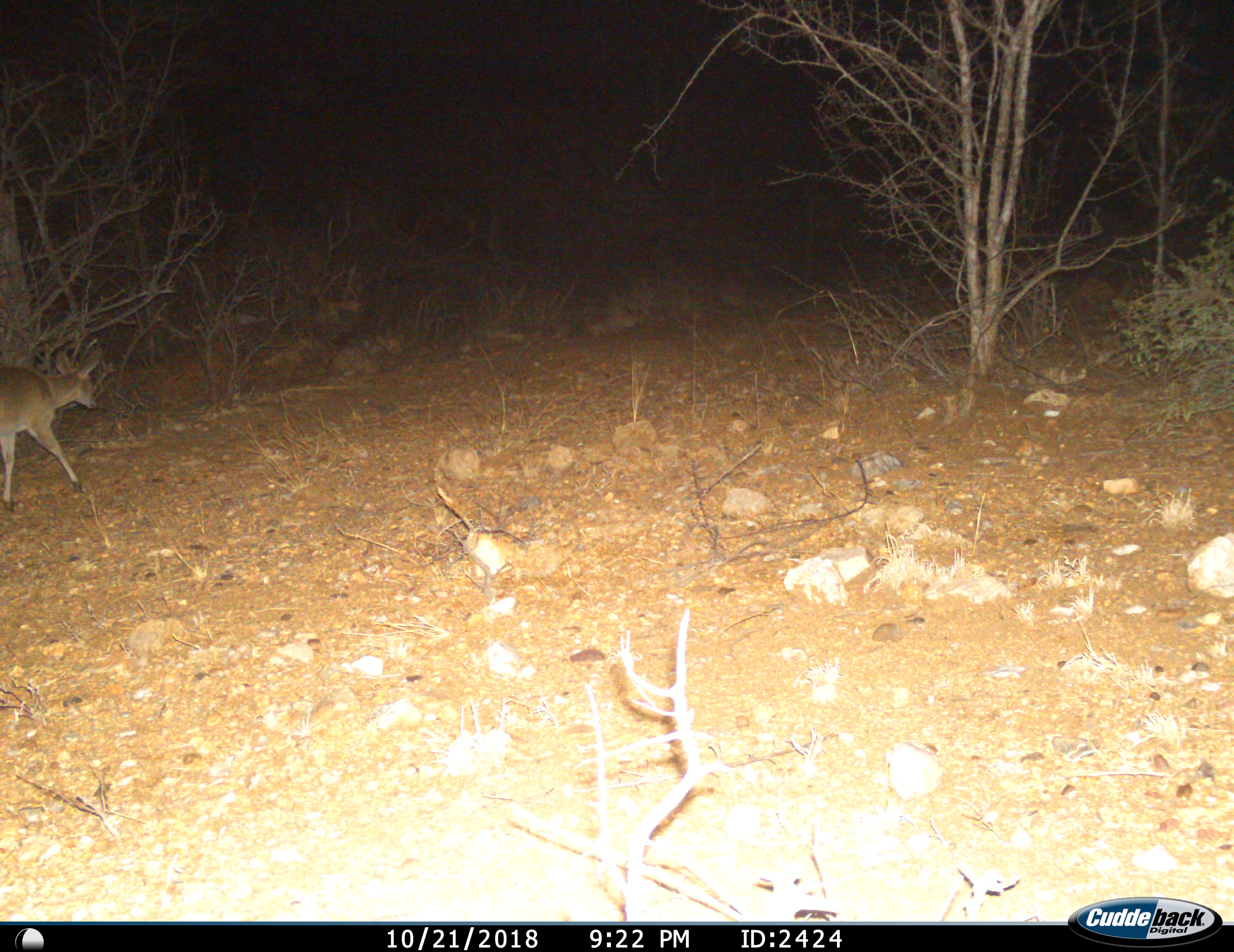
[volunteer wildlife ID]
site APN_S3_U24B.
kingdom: Animalia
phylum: Chordata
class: Mammalia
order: Artiodactyla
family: Bovidae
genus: Sylvicapra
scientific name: Sylvicapra grimmia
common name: common duiker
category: duikercommongrey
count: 1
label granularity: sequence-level